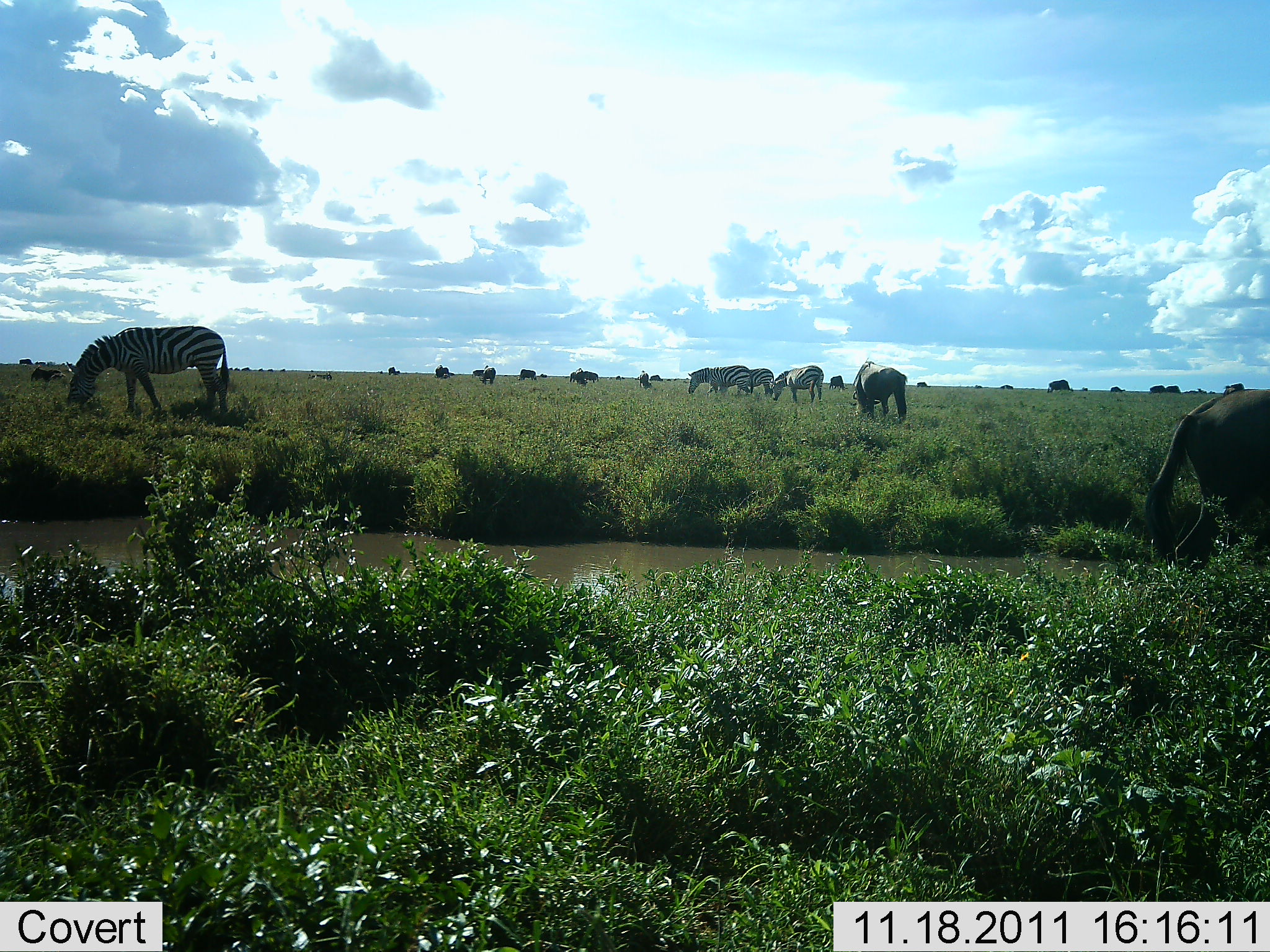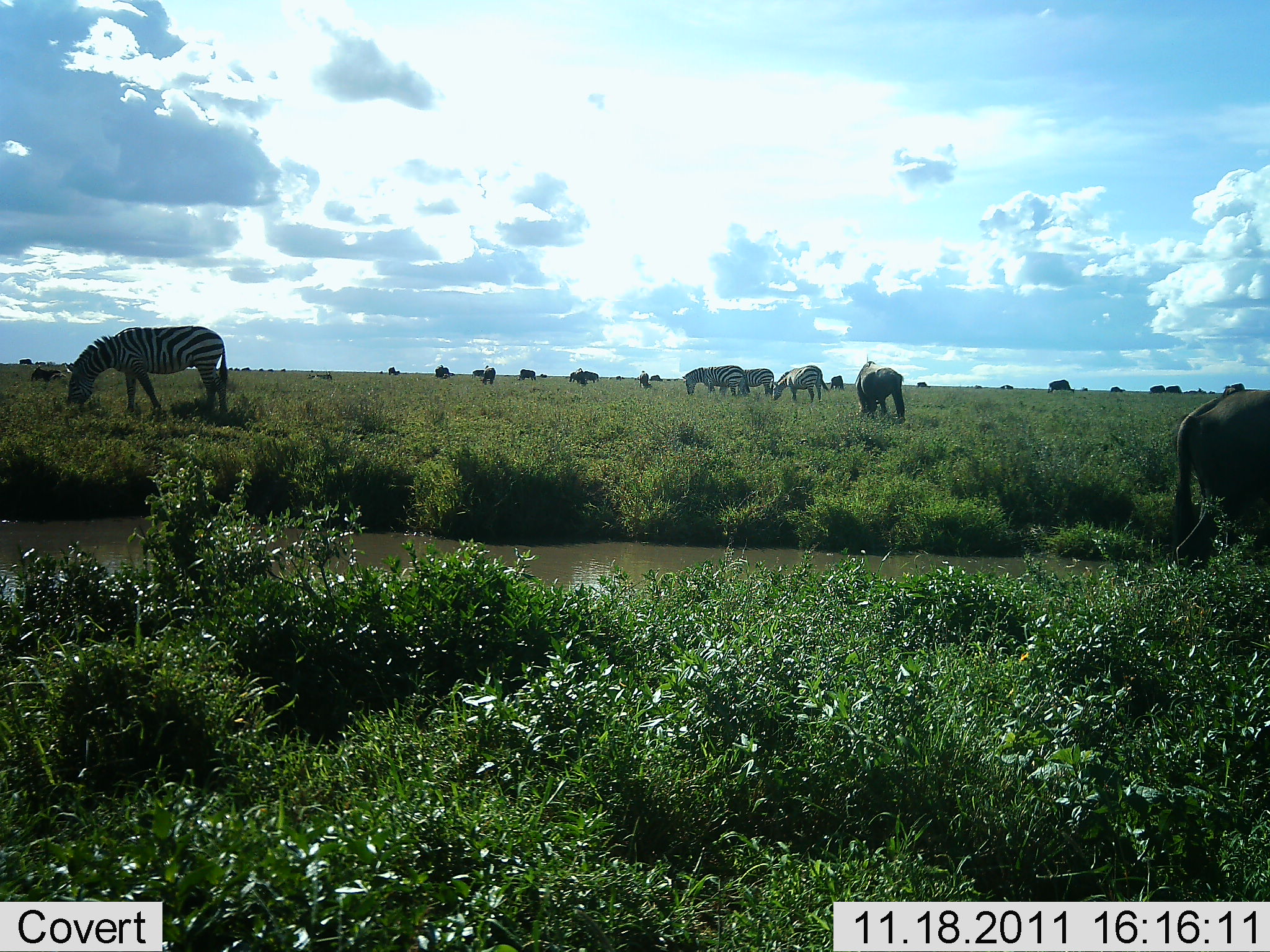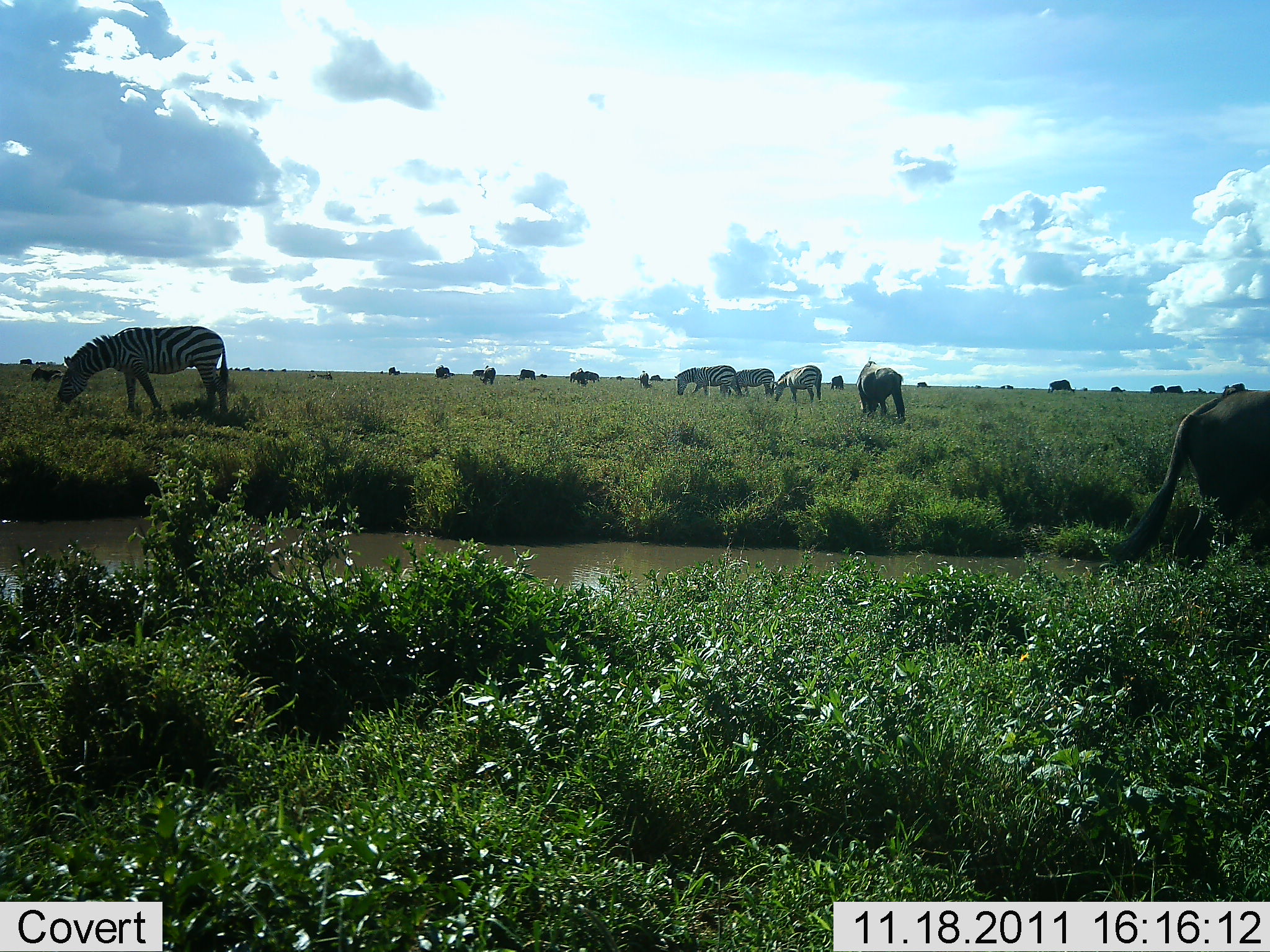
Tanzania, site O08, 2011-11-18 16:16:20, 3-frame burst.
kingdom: Animalia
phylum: Chordata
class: Mammalia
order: Perissodactyla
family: Equidae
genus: Equus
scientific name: Equus quagga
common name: plains zebra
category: zebra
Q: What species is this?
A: Zebra (plains zebra) (Equus quagga).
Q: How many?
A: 5.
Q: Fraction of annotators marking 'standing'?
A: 26%.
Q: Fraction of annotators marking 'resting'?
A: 5%.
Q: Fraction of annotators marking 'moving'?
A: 5%.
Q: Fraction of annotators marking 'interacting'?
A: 0%.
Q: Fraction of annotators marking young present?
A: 0%.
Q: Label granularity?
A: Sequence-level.